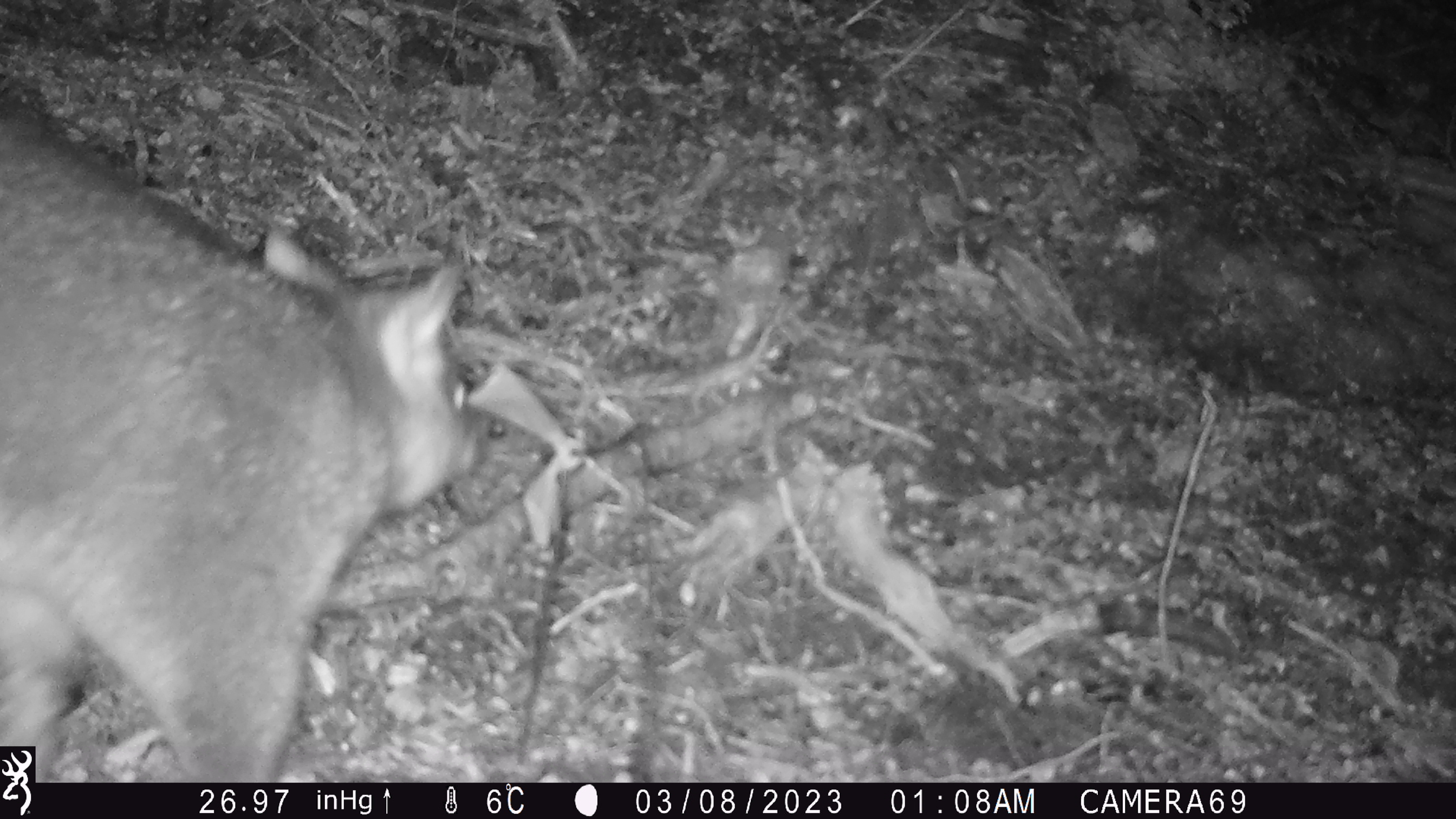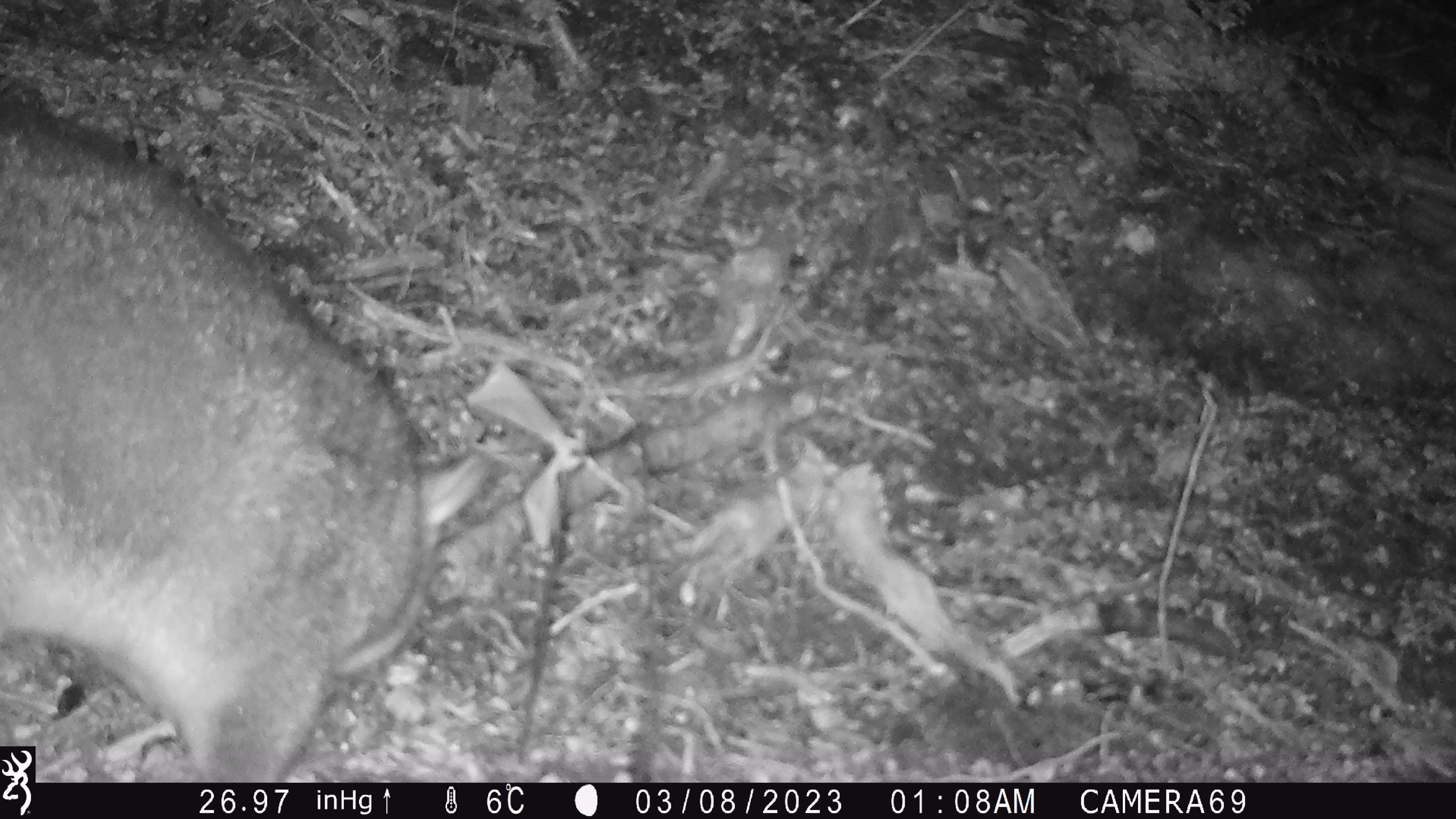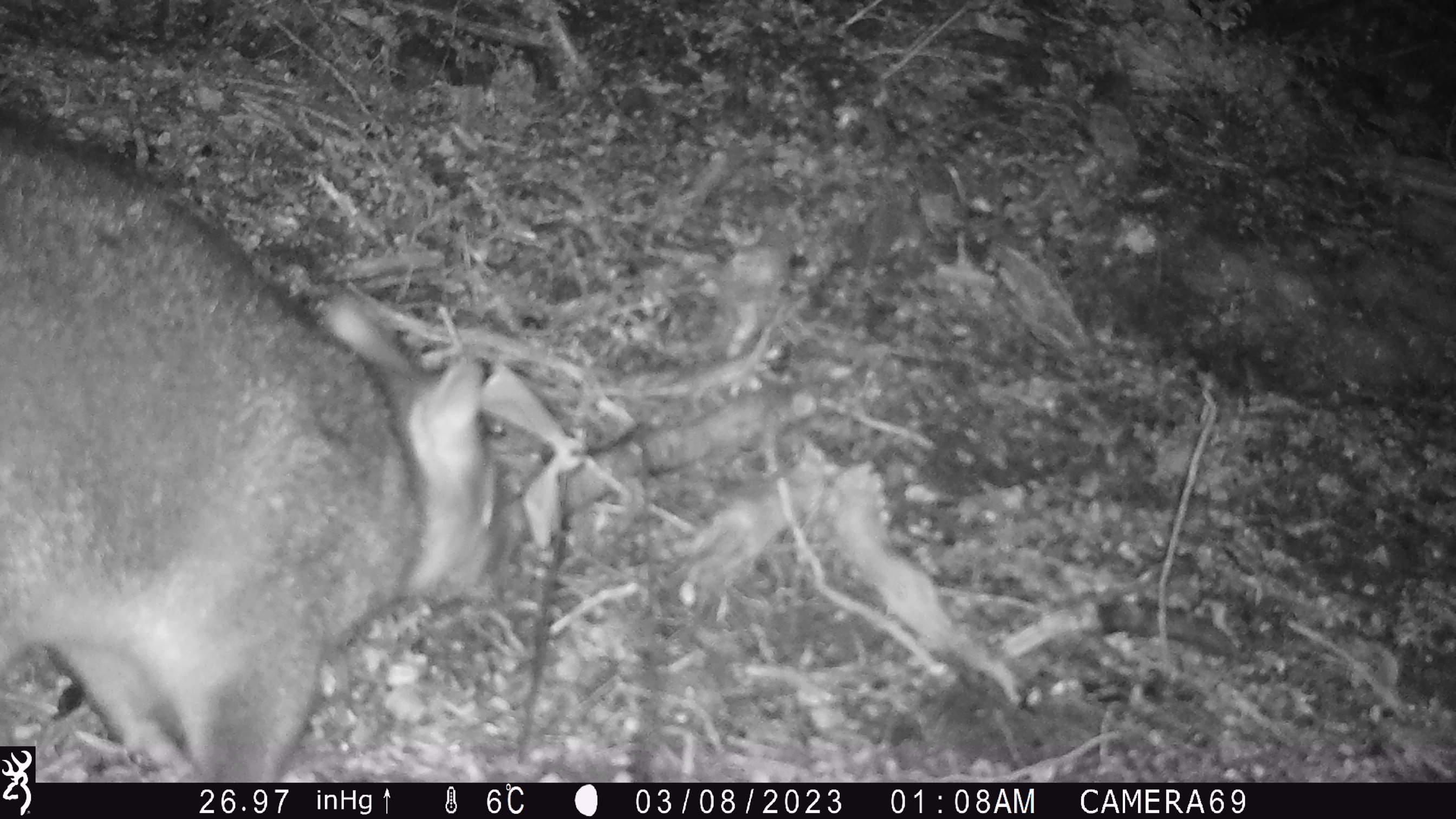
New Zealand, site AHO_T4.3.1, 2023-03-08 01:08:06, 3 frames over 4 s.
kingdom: Animalia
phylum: Chordata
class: Mammalia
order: Carnivora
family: Mustelidae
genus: Mustela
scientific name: Mustela erminea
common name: stoat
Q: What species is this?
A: Stoat (Mustela erminea).